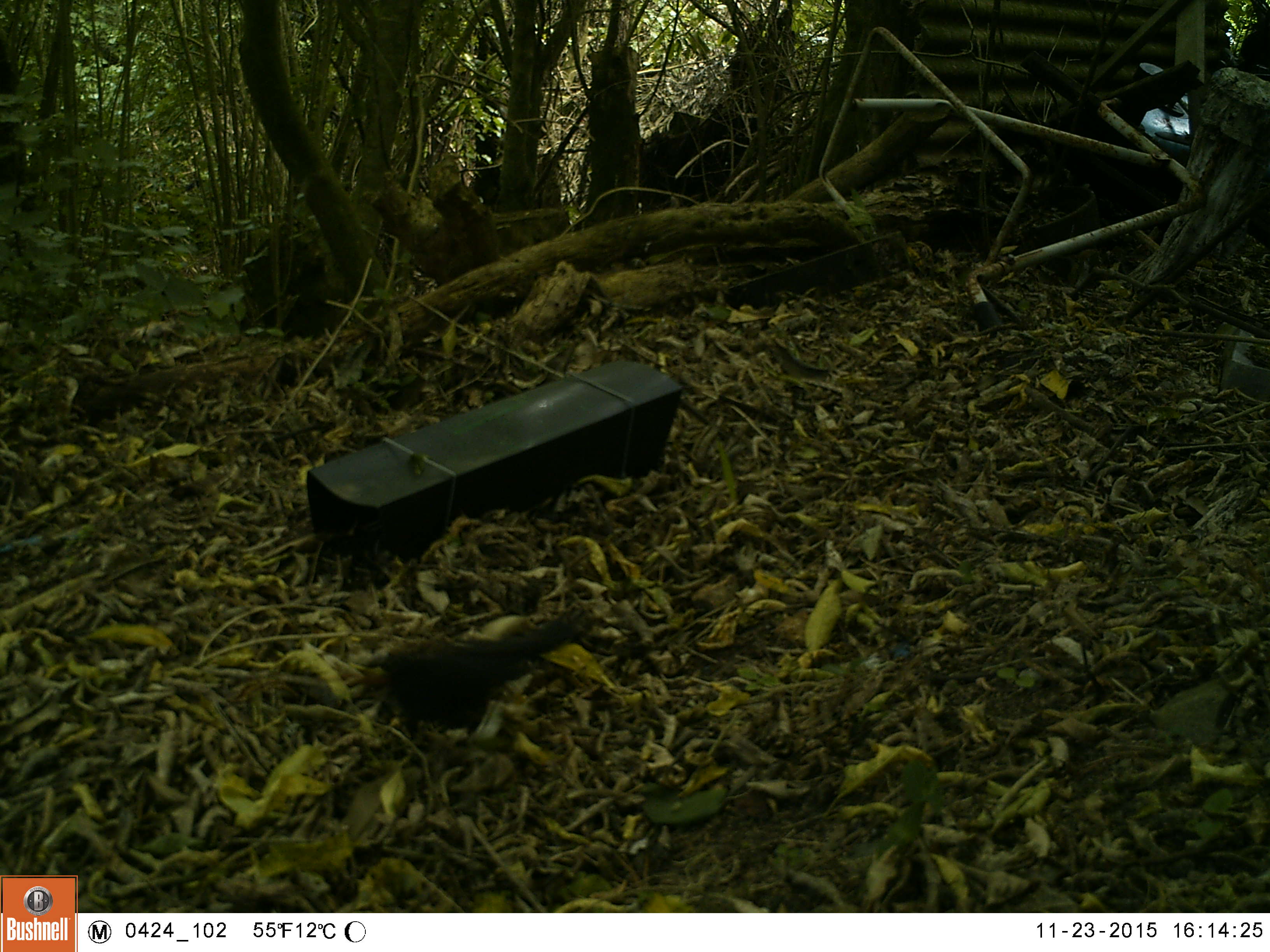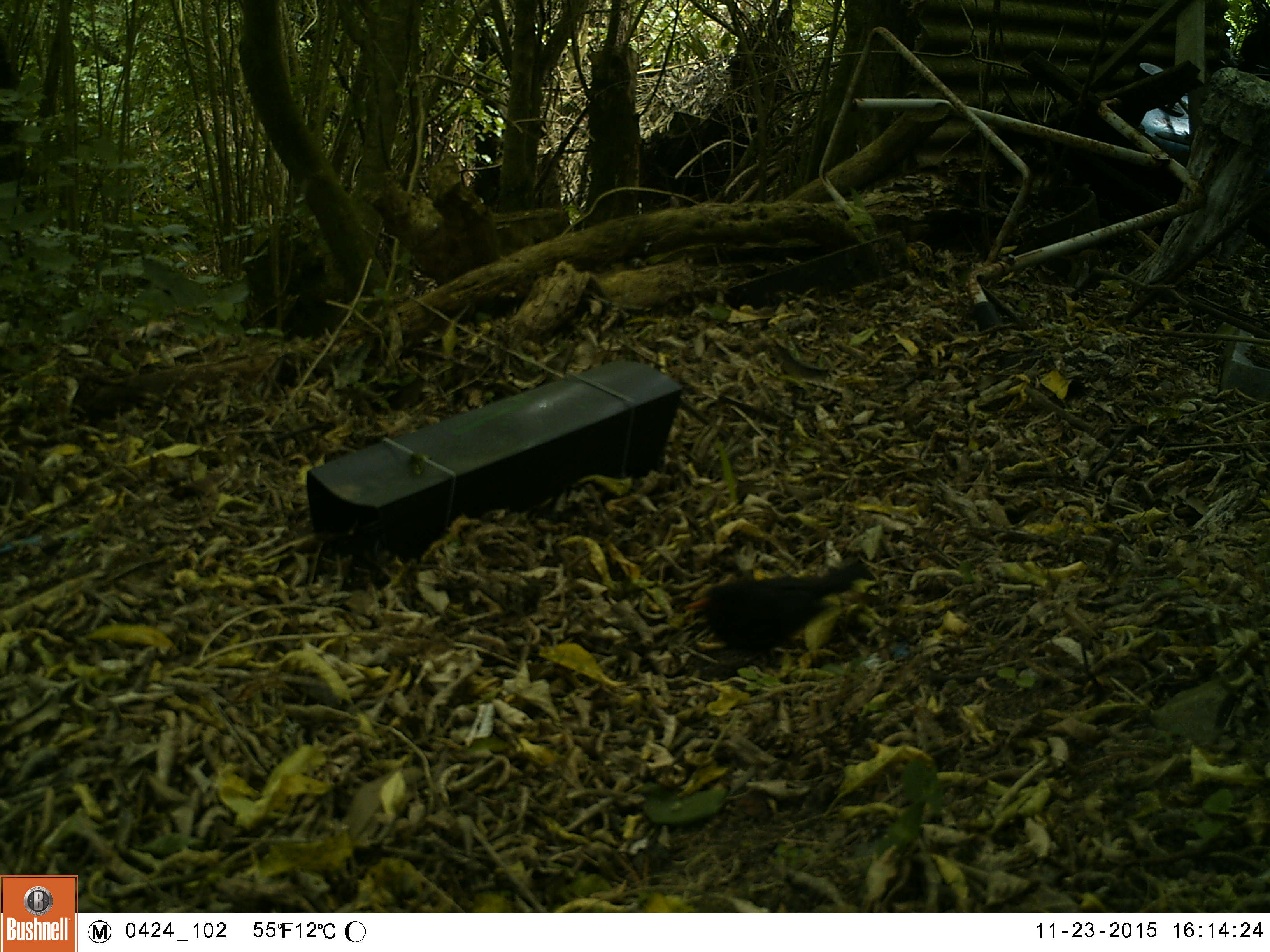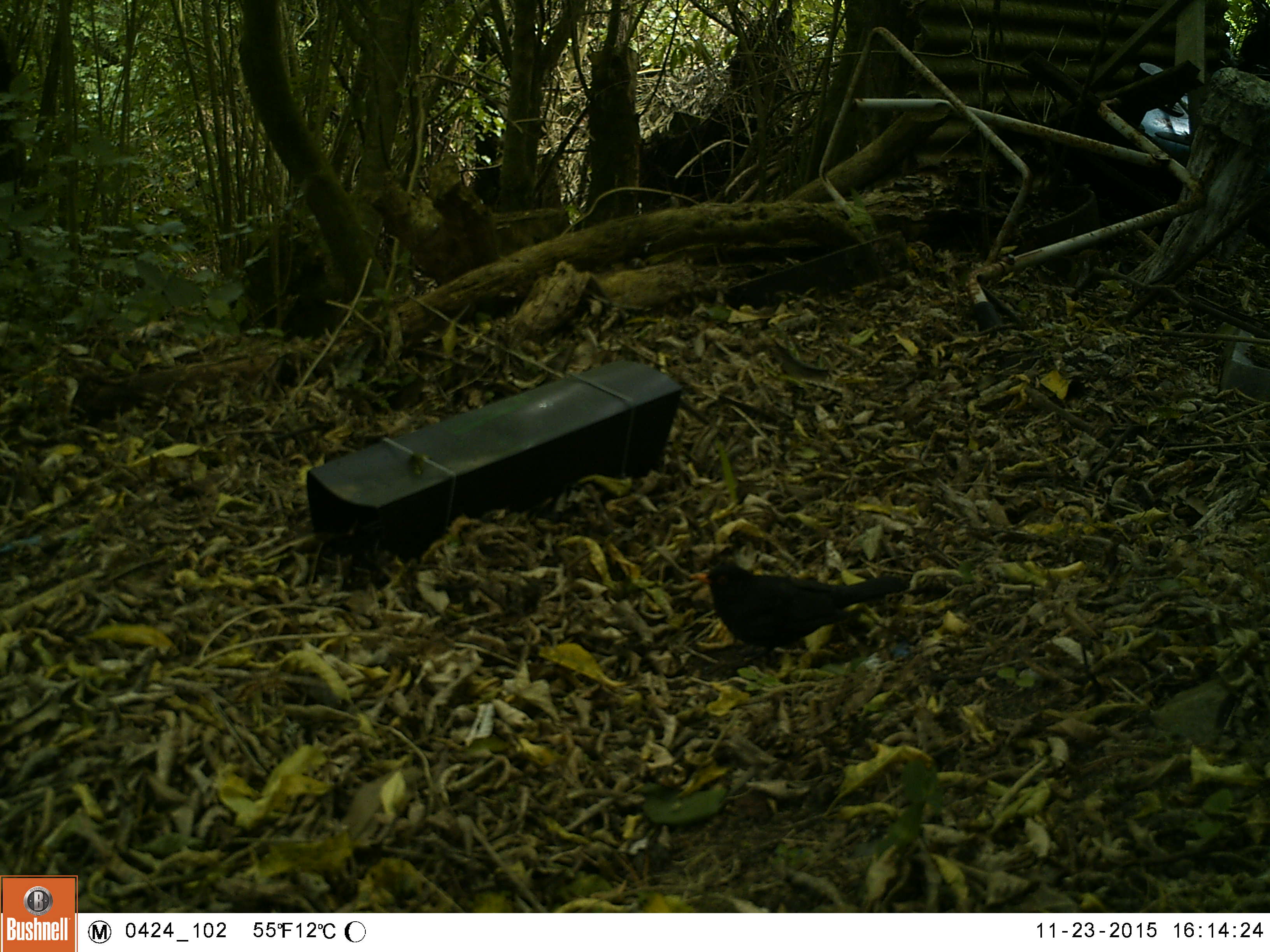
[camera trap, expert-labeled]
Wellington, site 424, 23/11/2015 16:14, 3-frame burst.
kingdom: Animalia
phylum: Chordata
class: Aves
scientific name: Aves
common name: bird